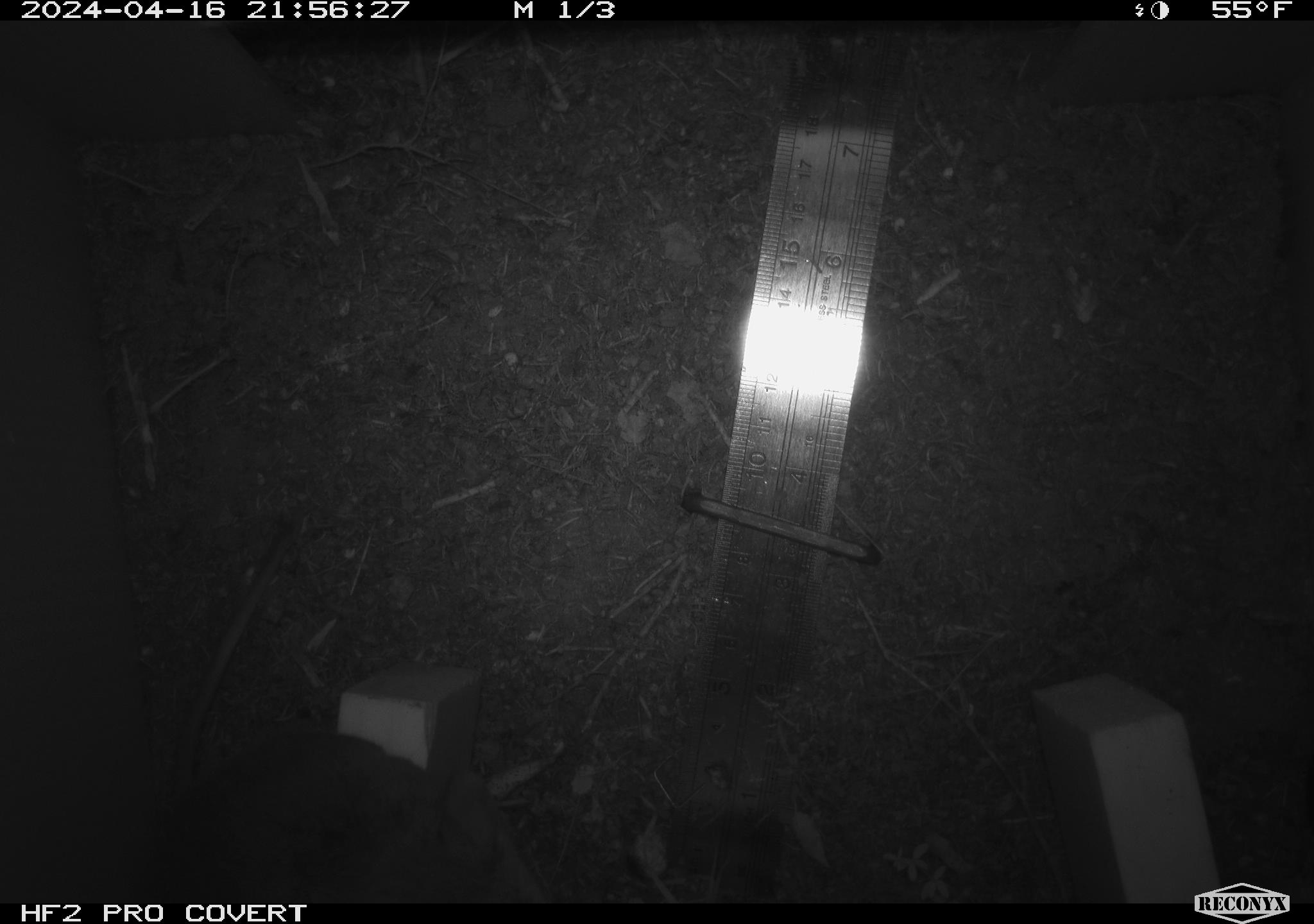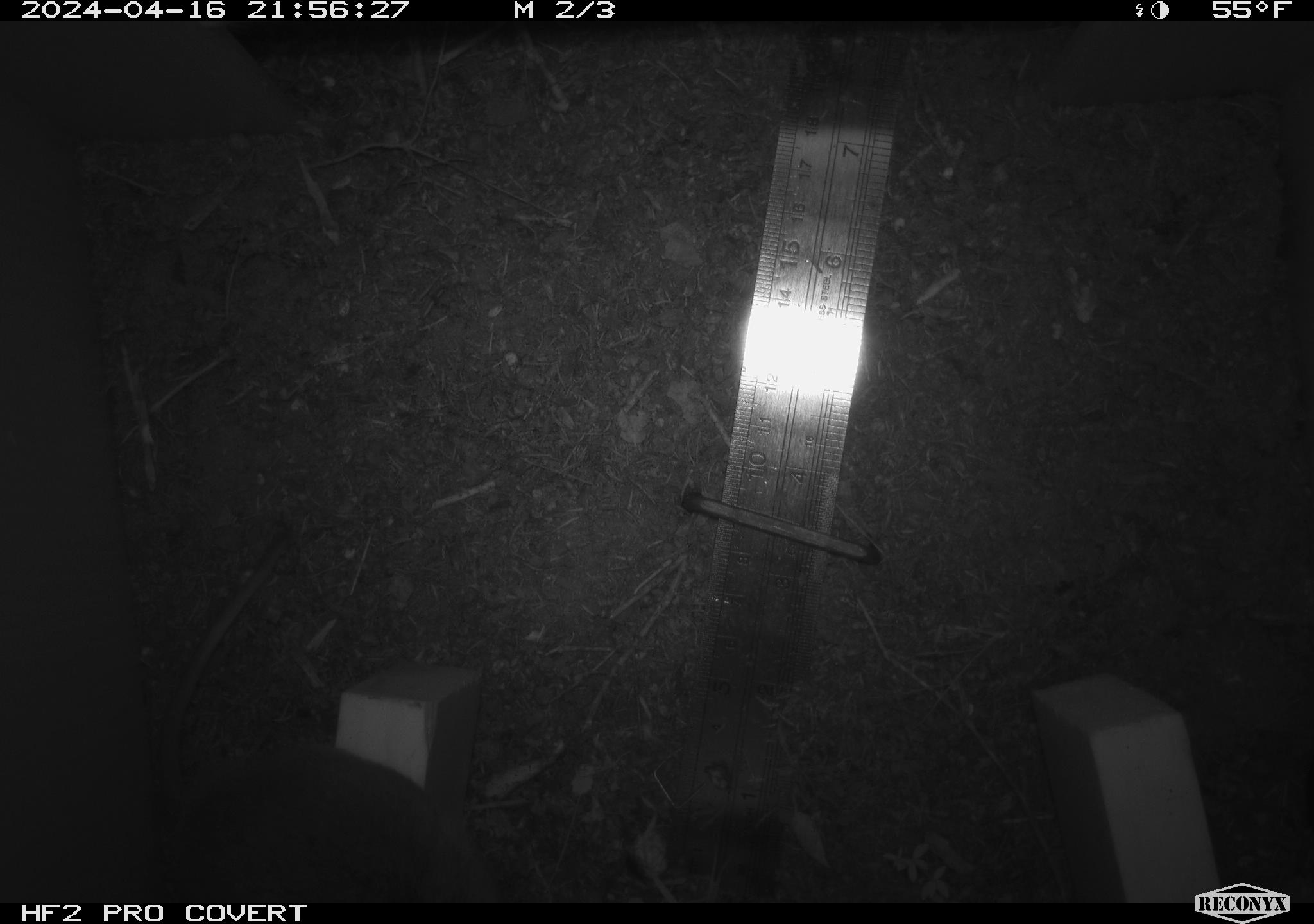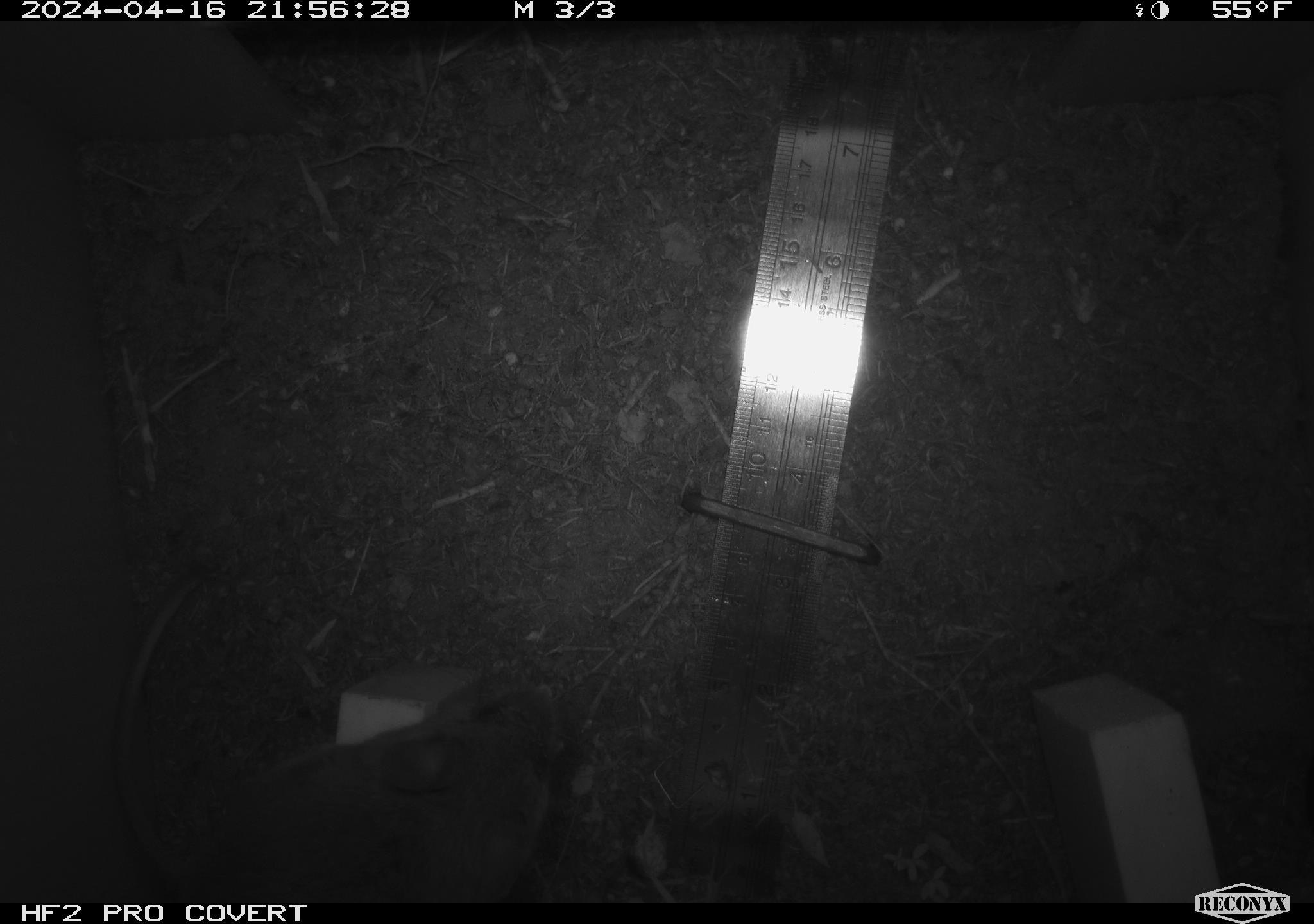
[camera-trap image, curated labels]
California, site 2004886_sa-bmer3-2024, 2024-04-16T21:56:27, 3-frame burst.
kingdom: Animalia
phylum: Chordata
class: Mammalia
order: Rodentia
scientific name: Rodentia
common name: woodrat or rat or mouse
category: woodrat or rat or mouse species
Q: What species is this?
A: Woodrat or rat or mouse species (woodrat or rat or mouse) (Rodentia).